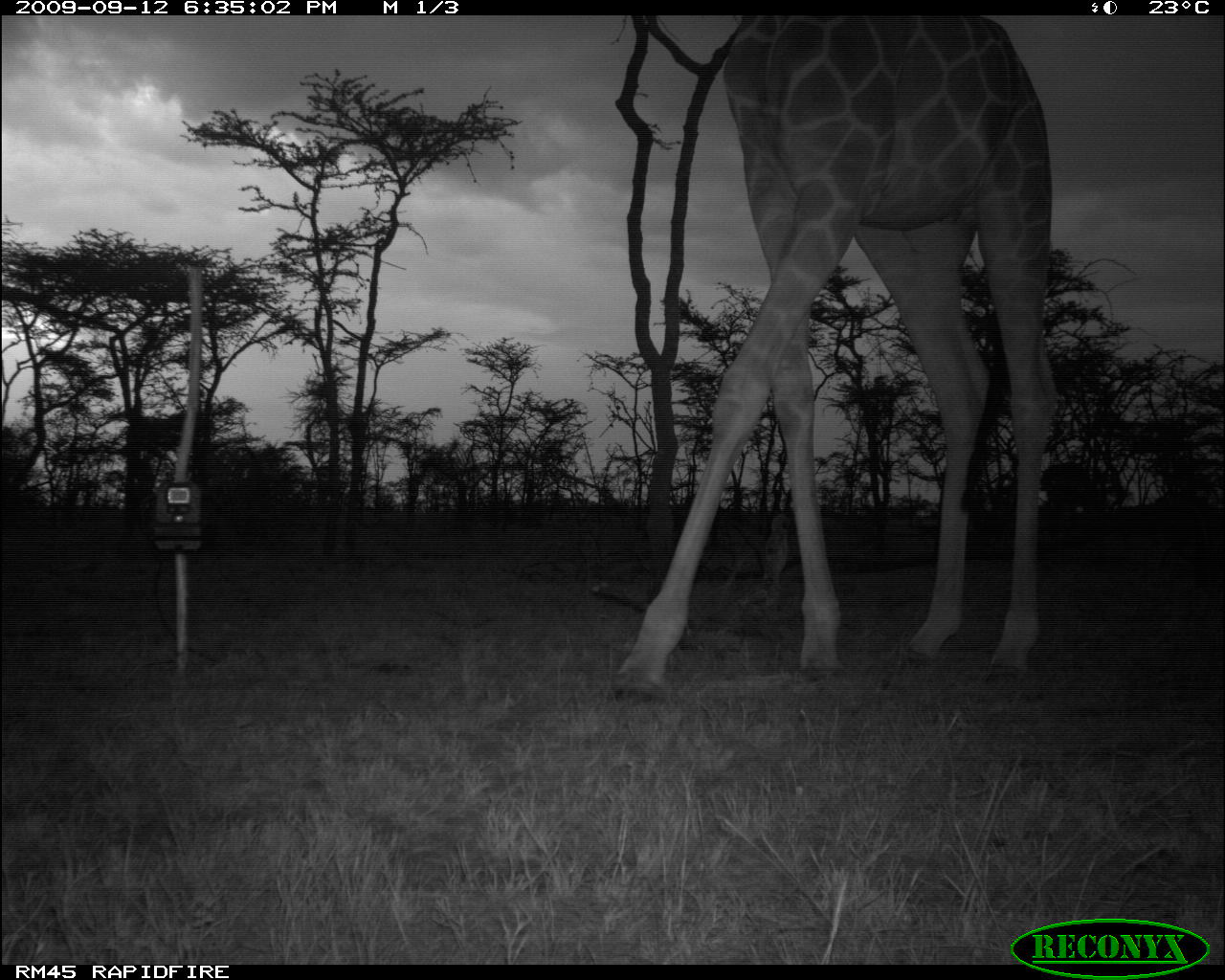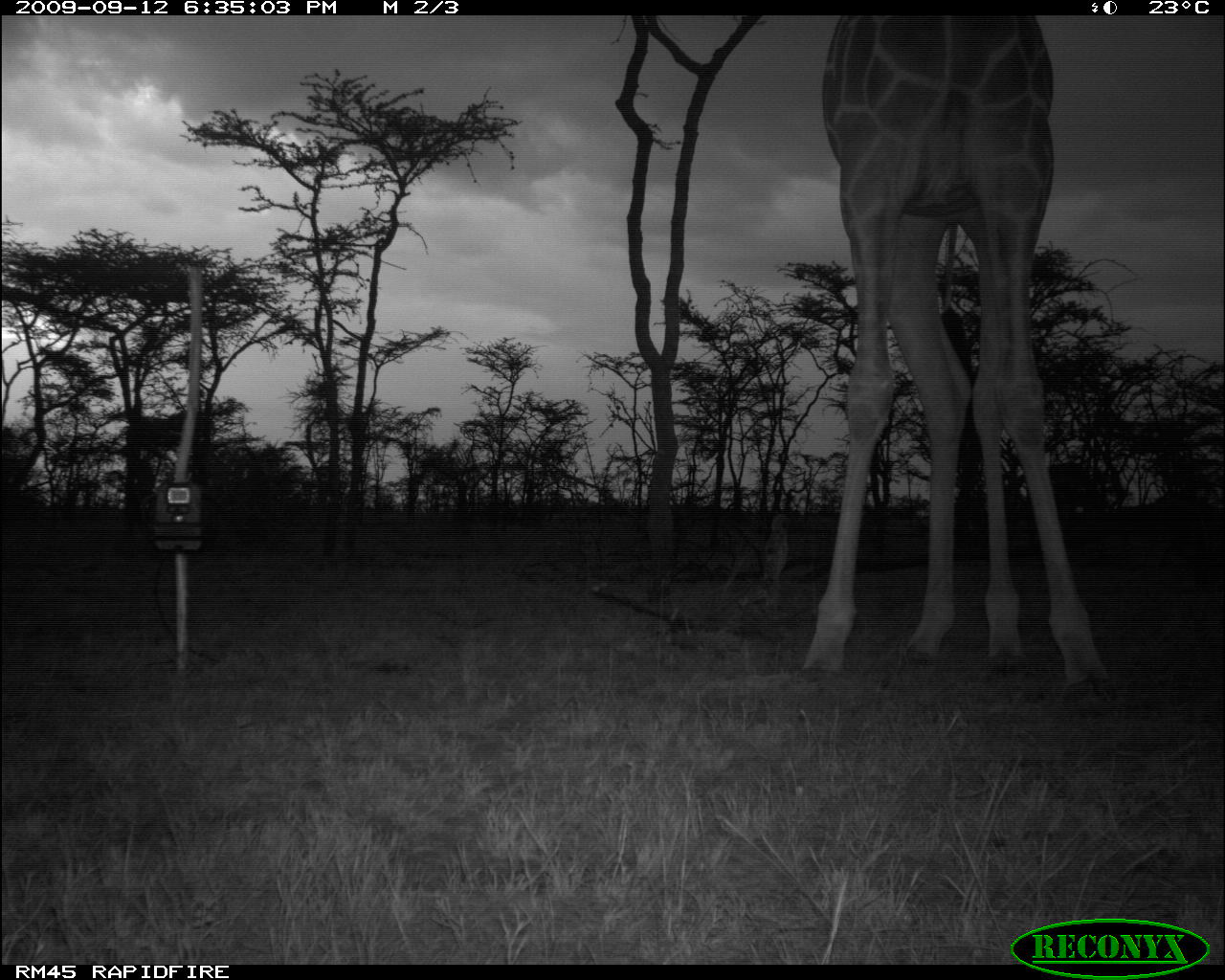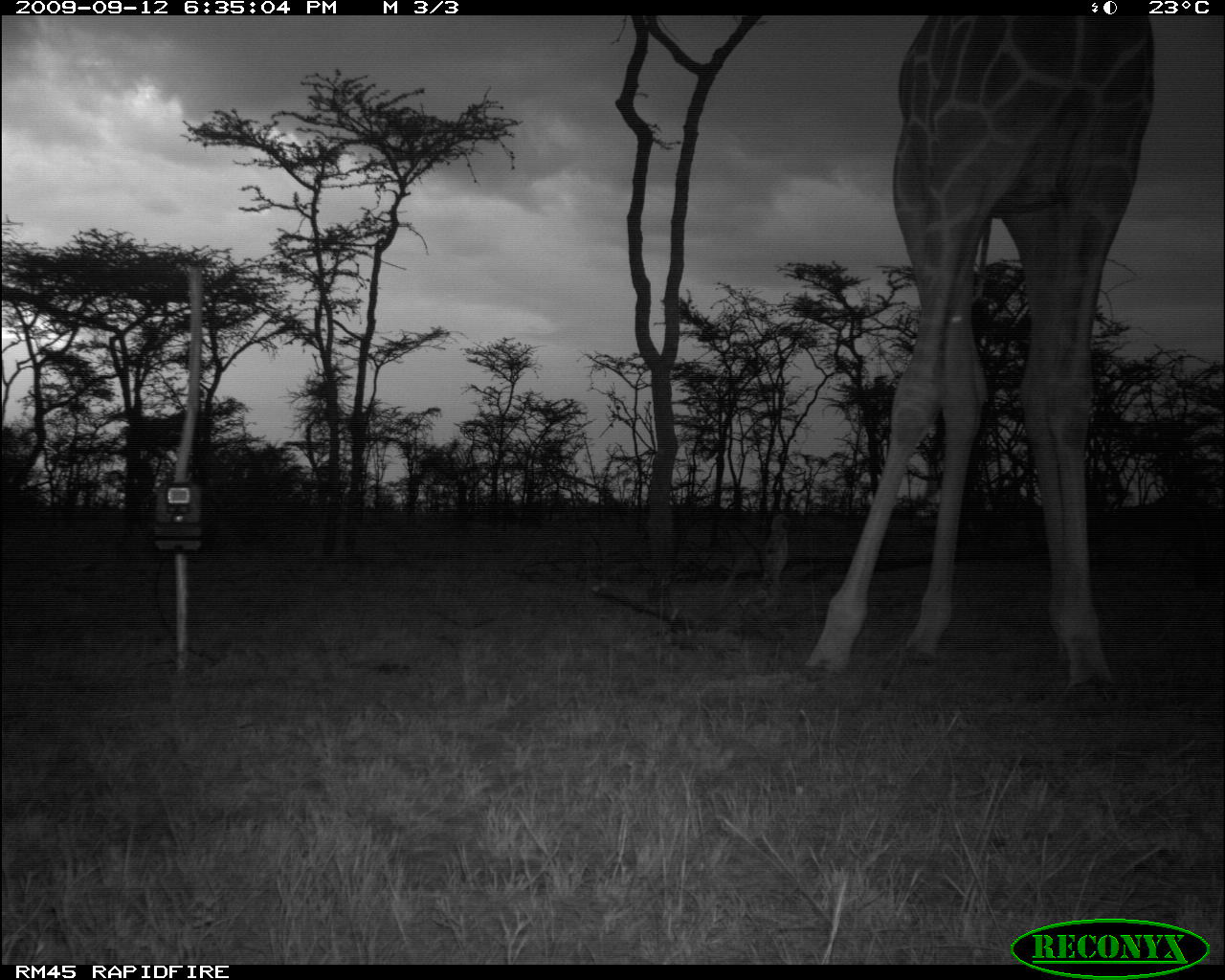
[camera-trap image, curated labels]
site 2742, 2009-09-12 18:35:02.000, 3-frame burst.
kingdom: Animalia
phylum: Chordata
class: Mammalia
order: Artiodactyla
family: Giraffidae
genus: Giraffa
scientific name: Giraffa camelopardalis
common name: giraffe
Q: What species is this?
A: Giraffa camelopardalis (giraffe).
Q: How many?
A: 1.